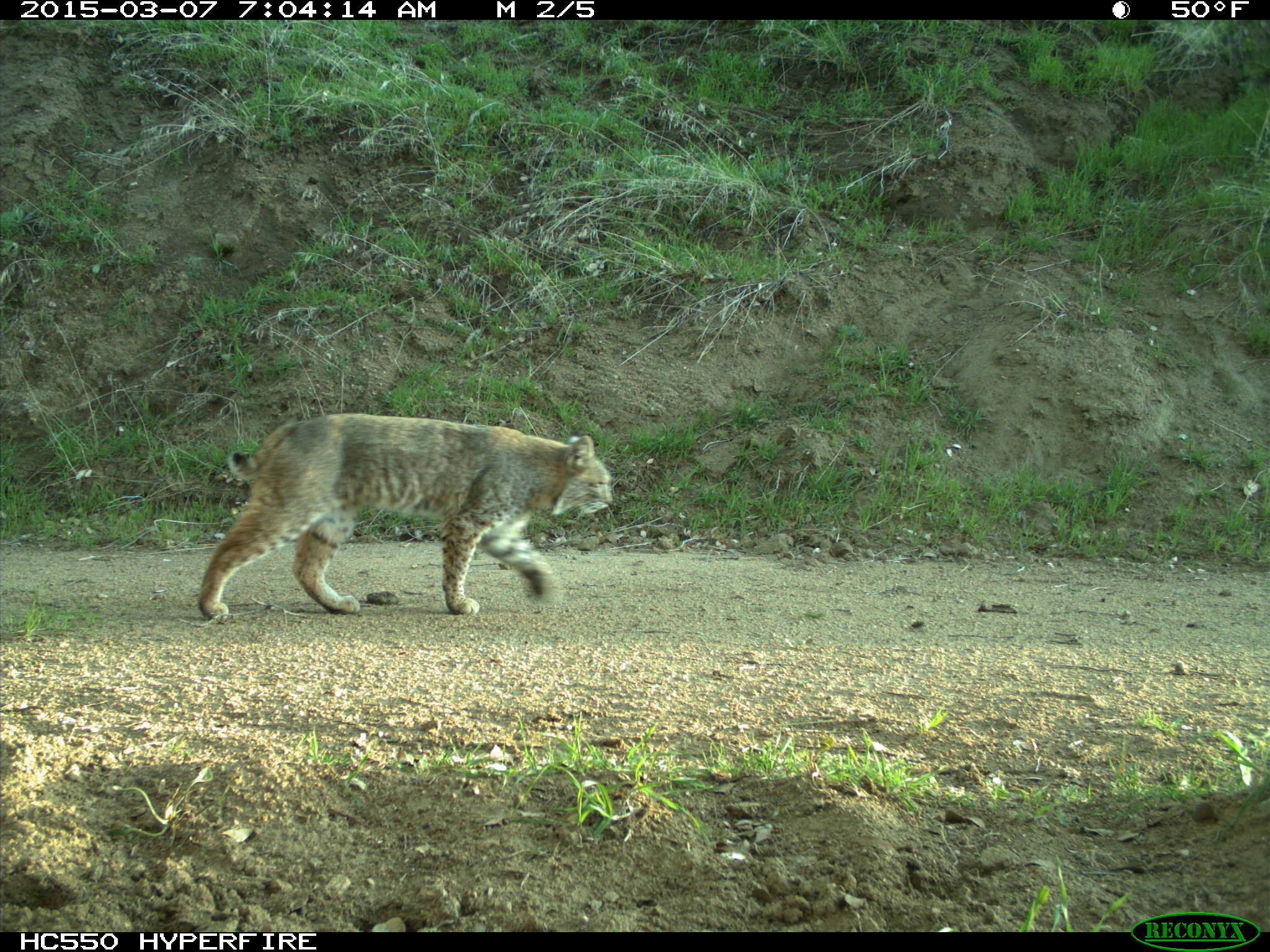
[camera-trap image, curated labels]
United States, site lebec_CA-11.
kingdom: Animalia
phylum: Chordata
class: Mammalia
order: Carnivora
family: Felidae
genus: Lynx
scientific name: Lynx rufus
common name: bobcat